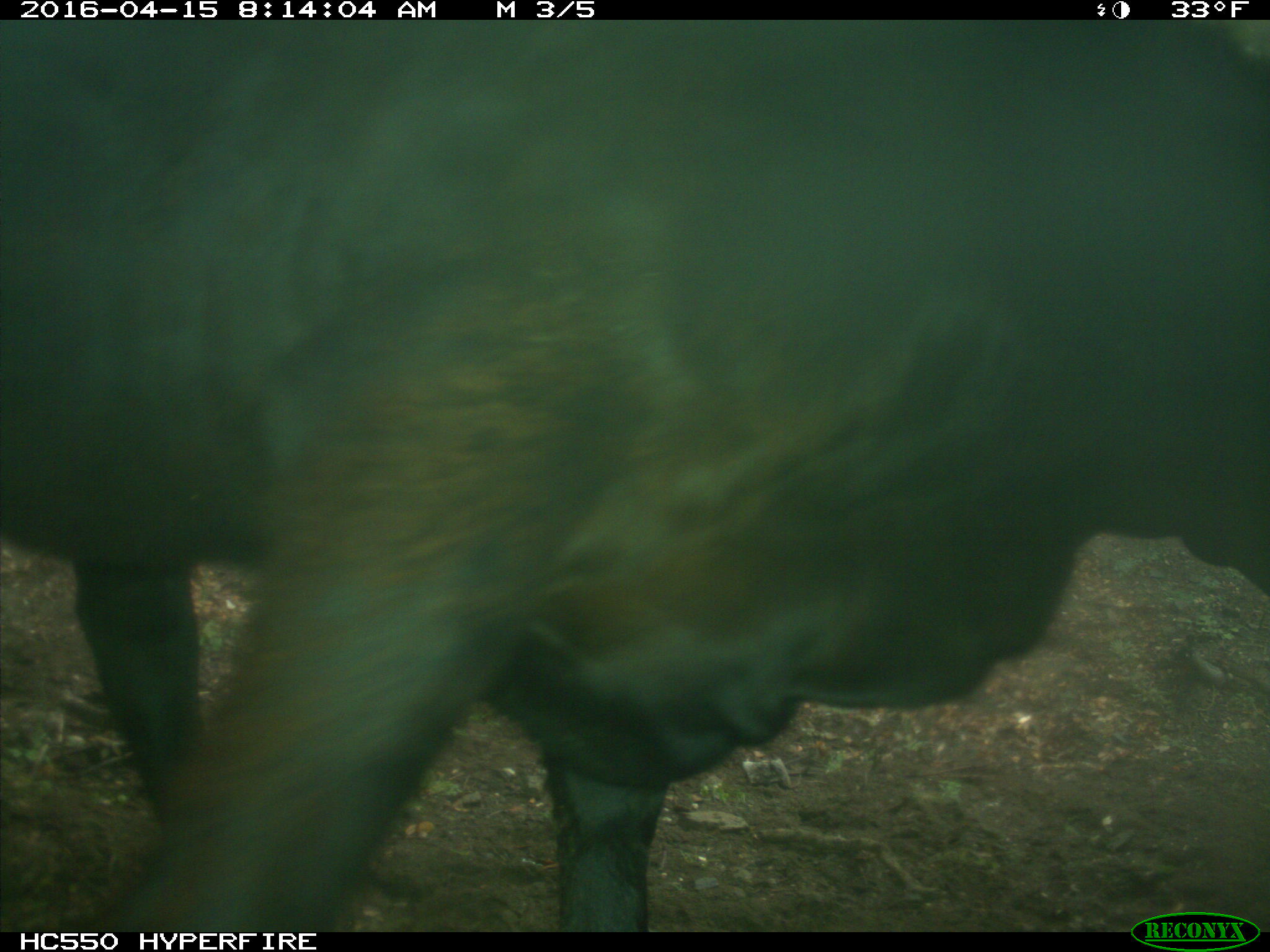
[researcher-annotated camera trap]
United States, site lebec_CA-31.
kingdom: Animalia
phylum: Chordata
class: Mammalia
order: Artiodactyla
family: Bovidae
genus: Bos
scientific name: Bos taurus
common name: domestic cow